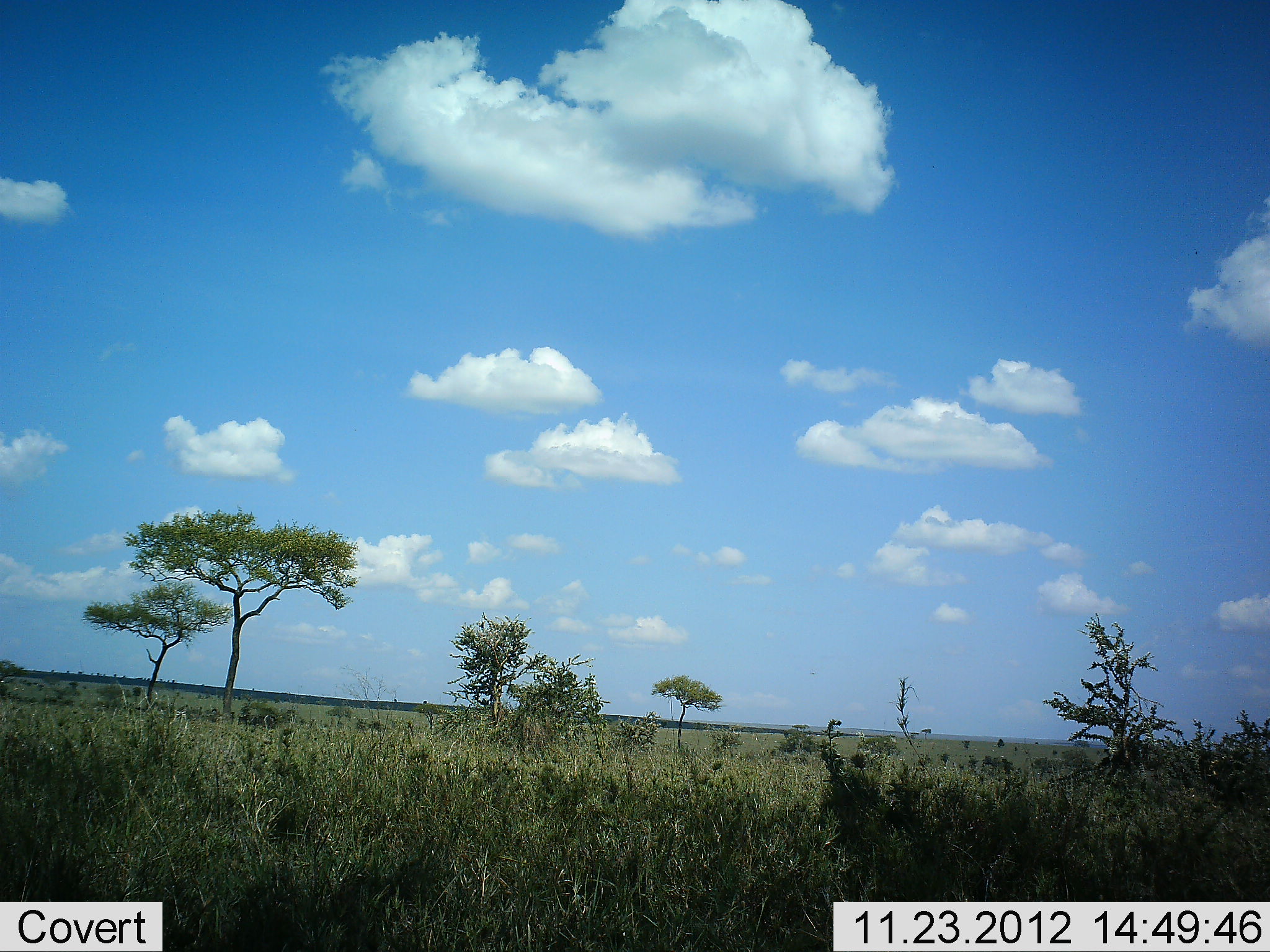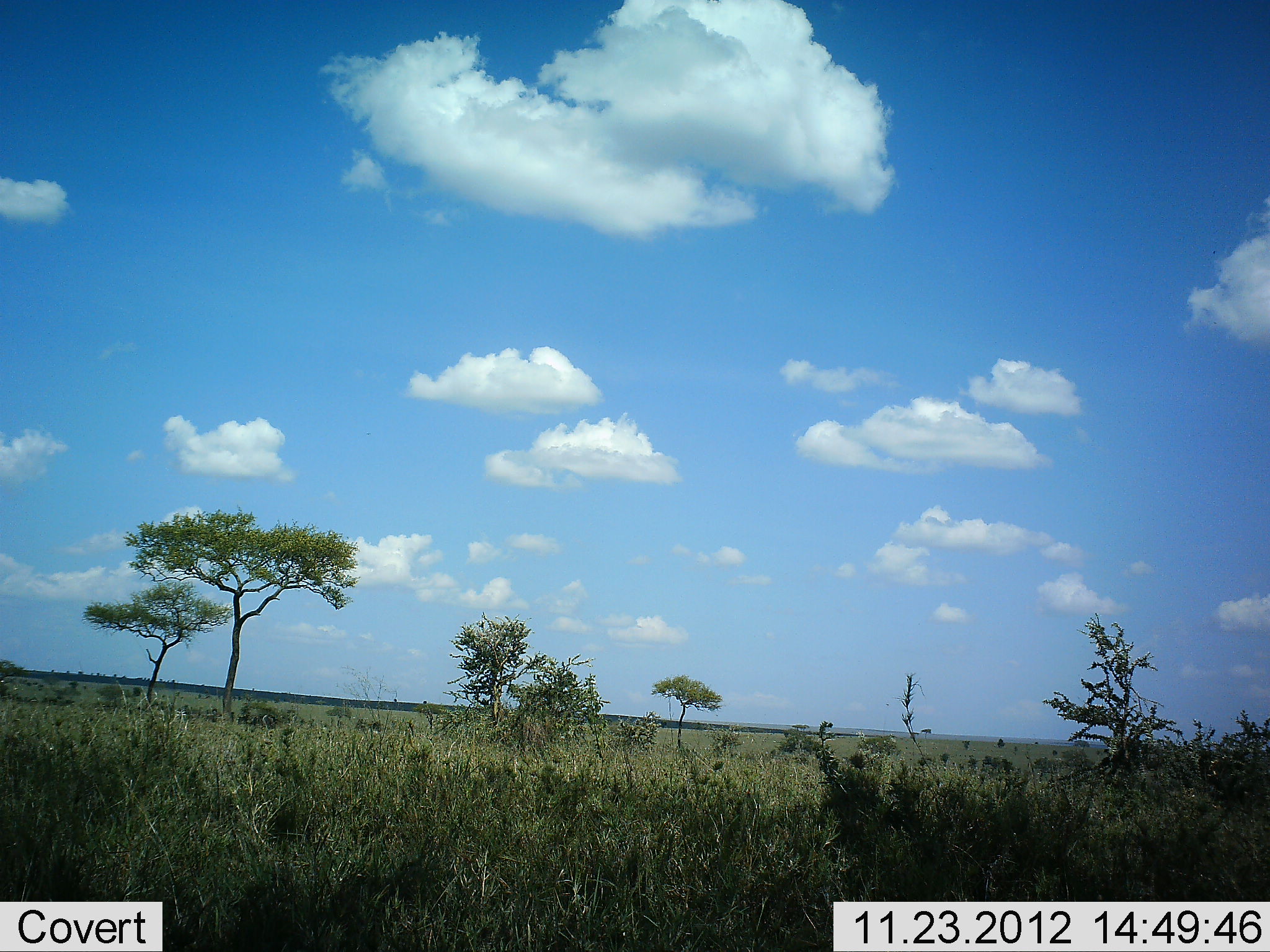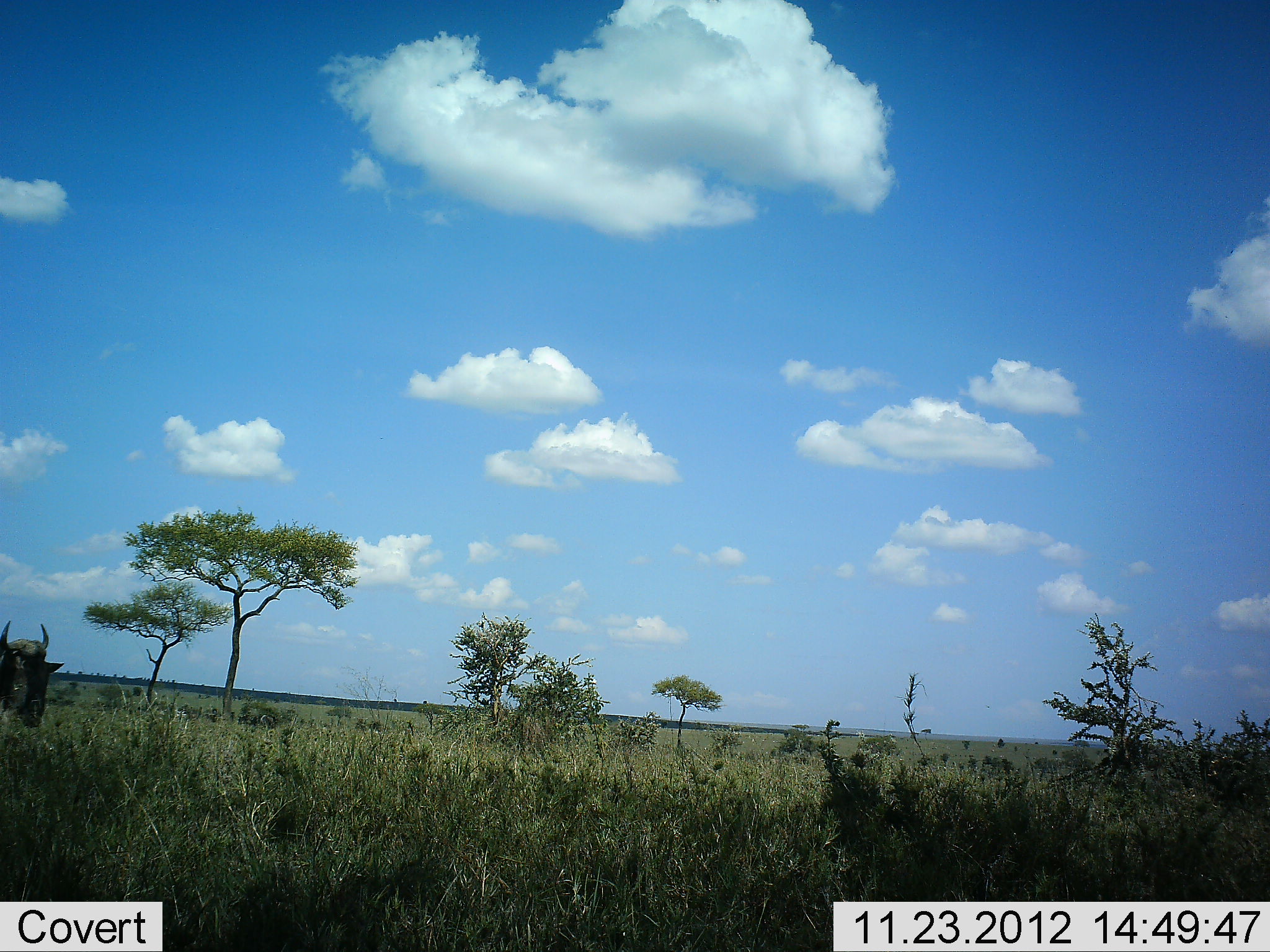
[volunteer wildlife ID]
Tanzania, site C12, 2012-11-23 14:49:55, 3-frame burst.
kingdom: Animalia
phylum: Chordata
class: Mammalia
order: Artiodactyla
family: Bovidae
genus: Connochaetes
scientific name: Connochaetes taurinus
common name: blue wildebeest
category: wildebeest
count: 1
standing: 0%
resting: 0%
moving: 100%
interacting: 0%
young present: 0%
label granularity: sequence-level